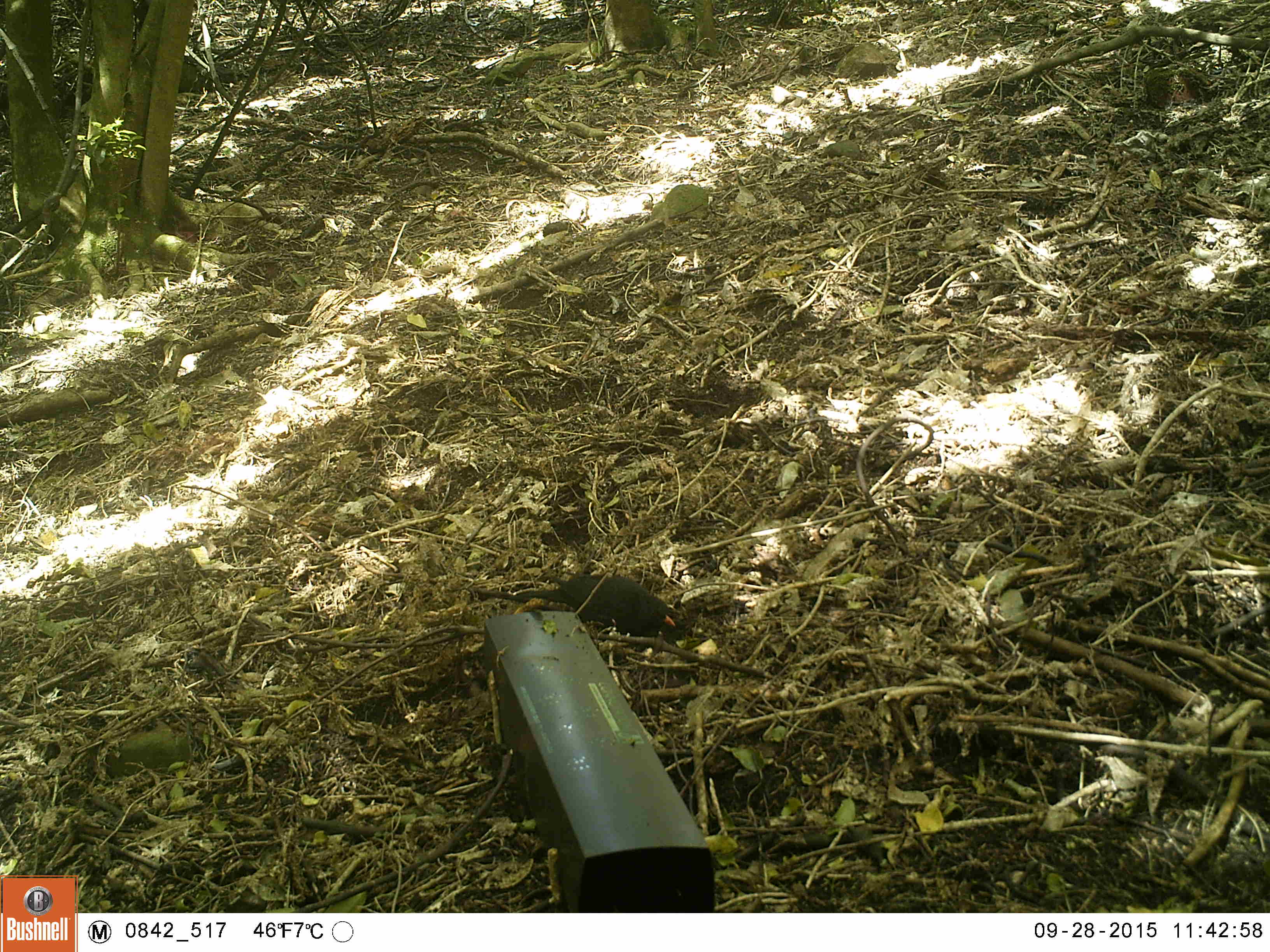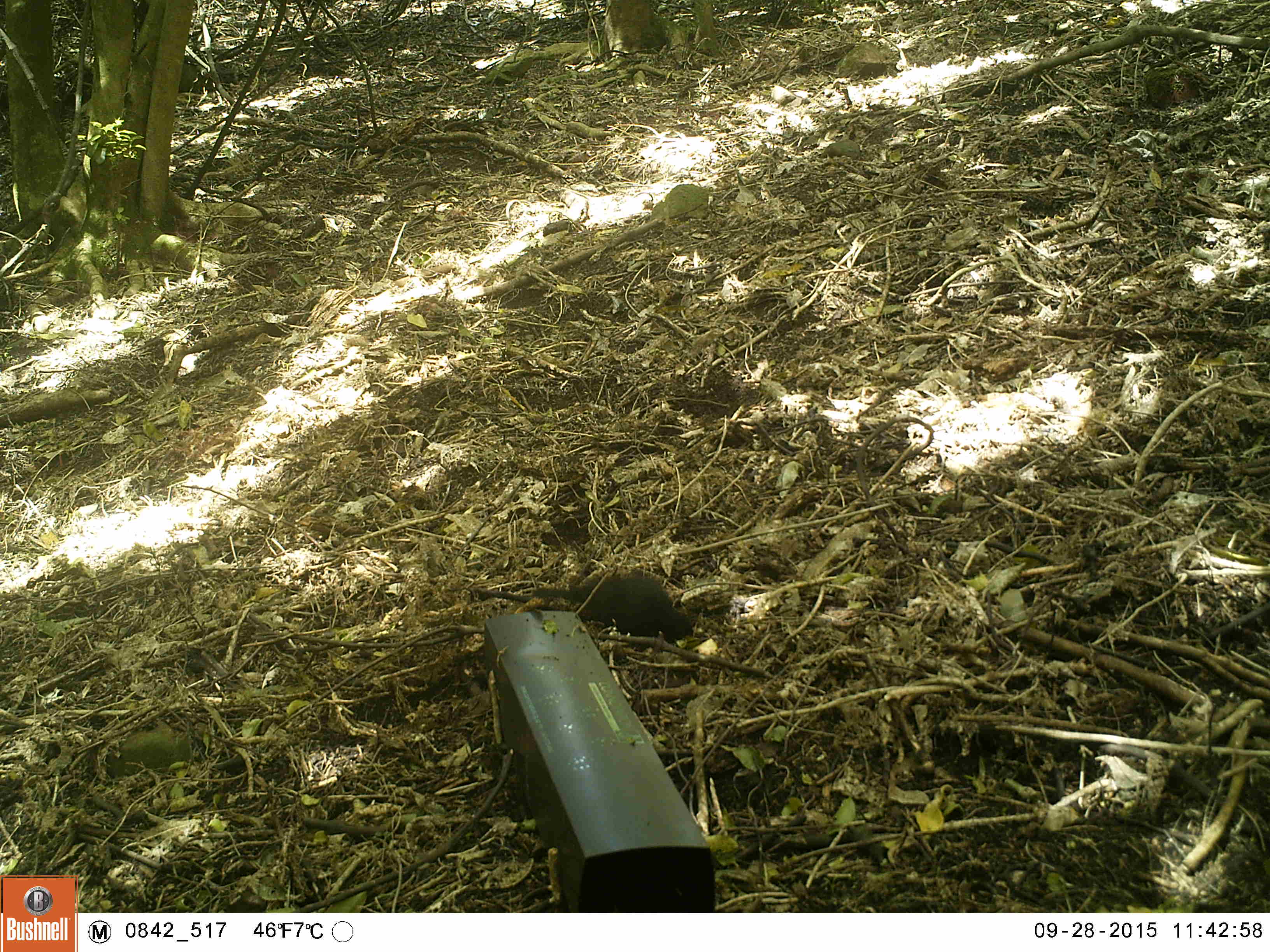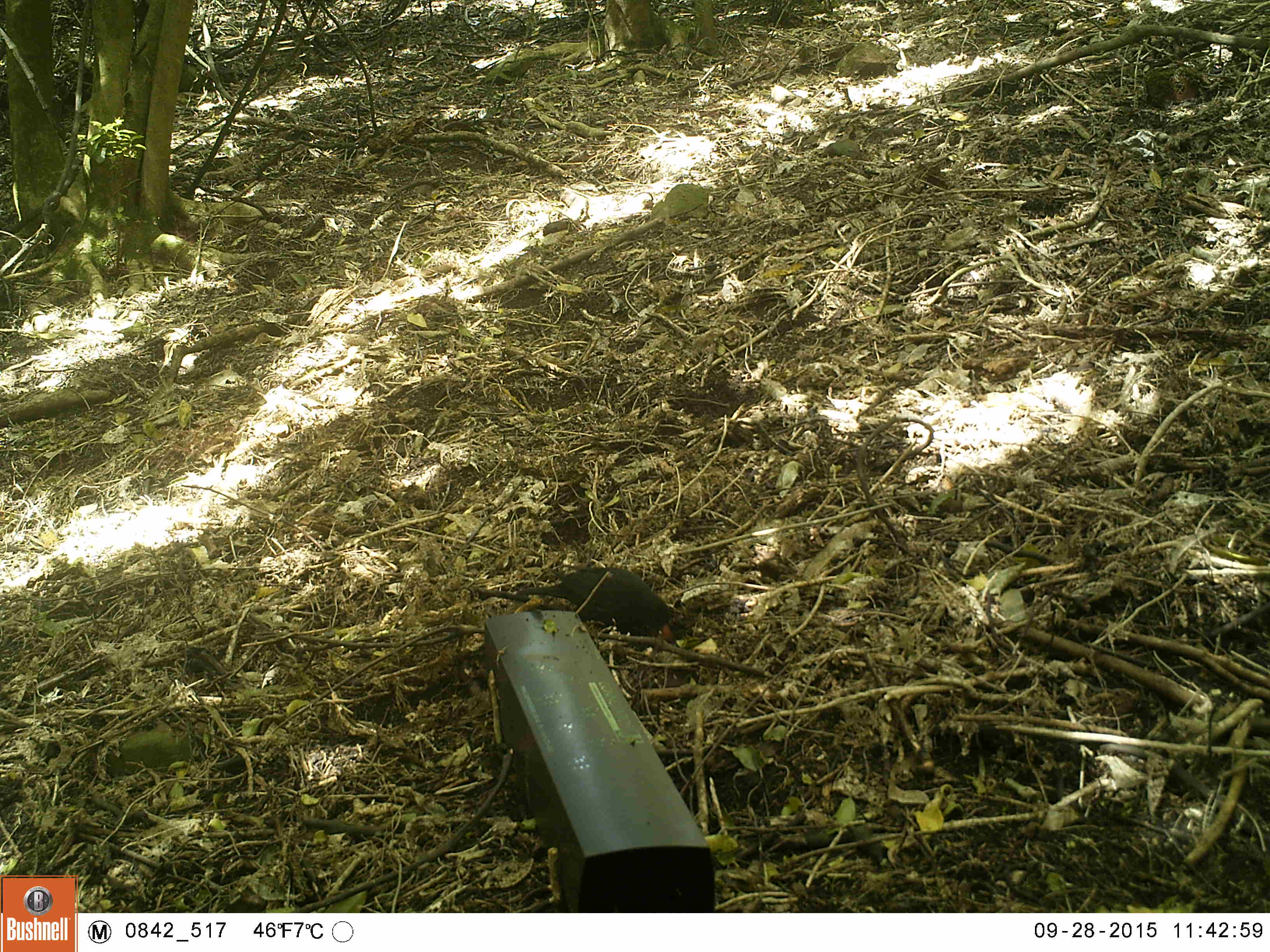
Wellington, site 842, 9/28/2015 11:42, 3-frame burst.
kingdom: Animalia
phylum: Chordata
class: Aves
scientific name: Aves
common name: bird